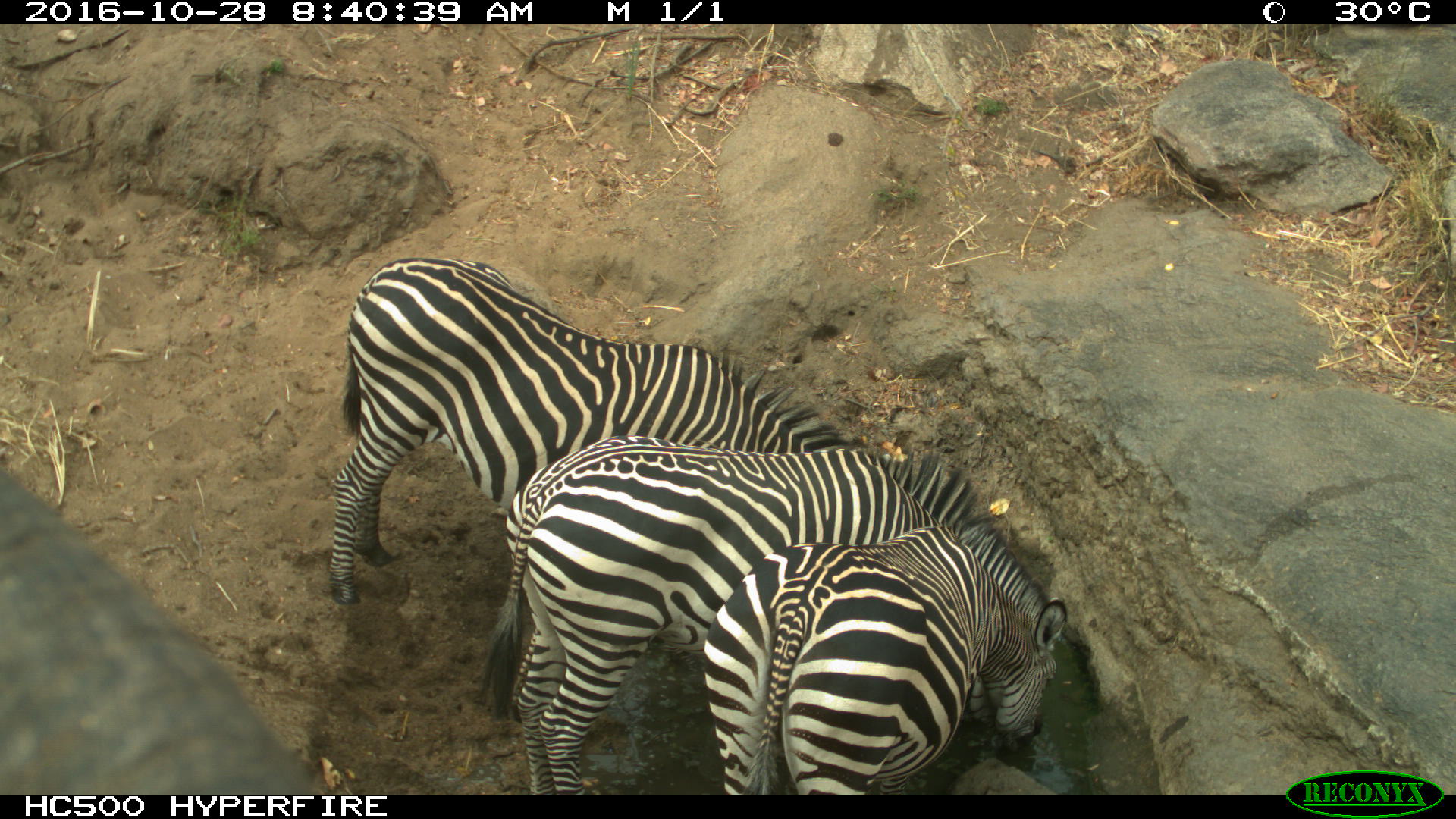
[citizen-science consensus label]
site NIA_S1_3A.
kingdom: Animalia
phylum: Chordata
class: Mammalia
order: Perissodactyla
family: Equidae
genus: Equus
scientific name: Equus quagga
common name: plains zebra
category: zebraplains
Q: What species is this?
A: Zebraplains (plains zebra) (Equus quagga).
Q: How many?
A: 3.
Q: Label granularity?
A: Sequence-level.